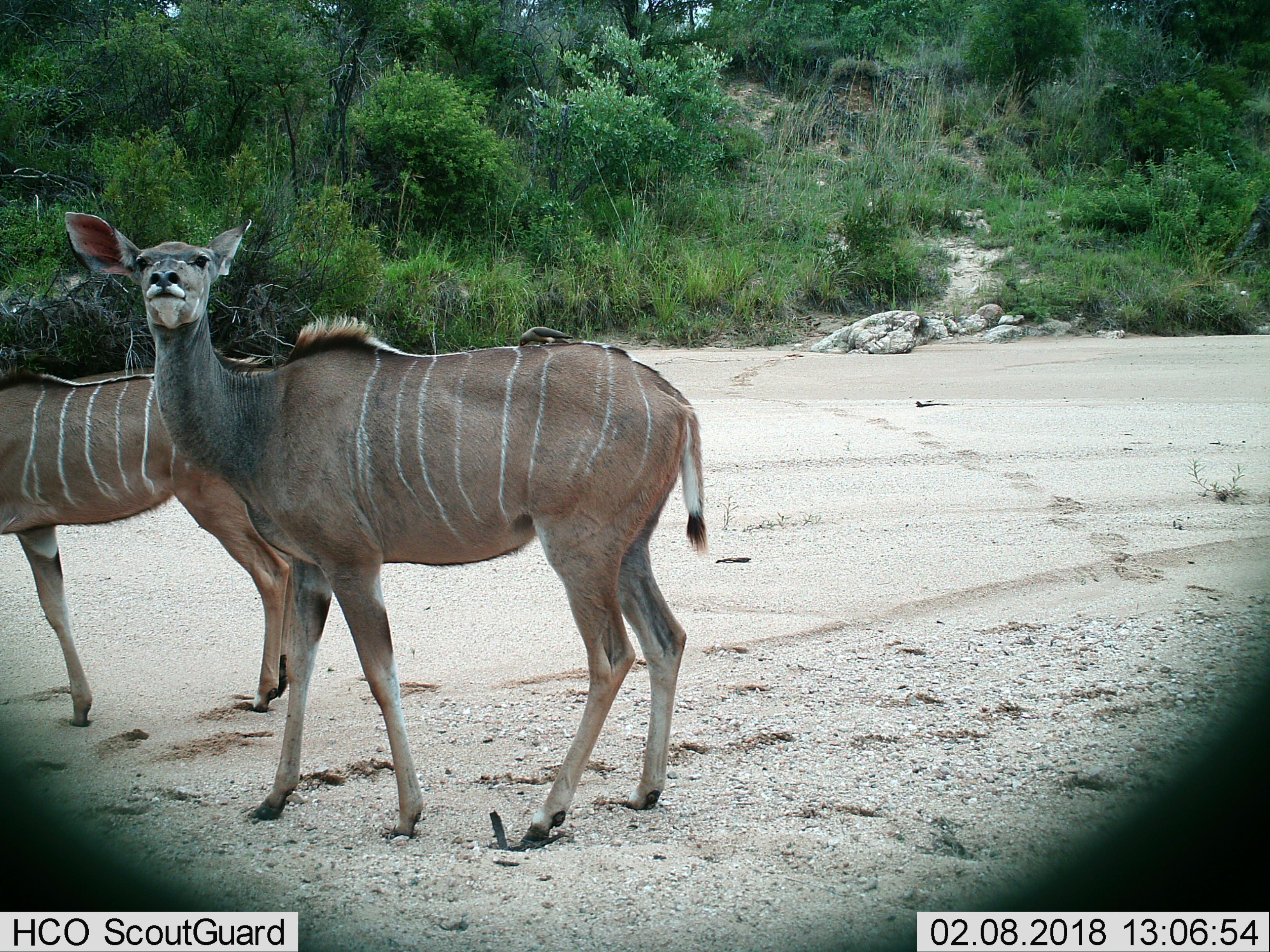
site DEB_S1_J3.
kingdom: Animalia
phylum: Chordata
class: Mammalia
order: Artiodactyla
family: Bovidae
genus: Tragelaphus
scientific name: Tragelaphus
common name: kudu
Kudu (Tragelaphus), count 2. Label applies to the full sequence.